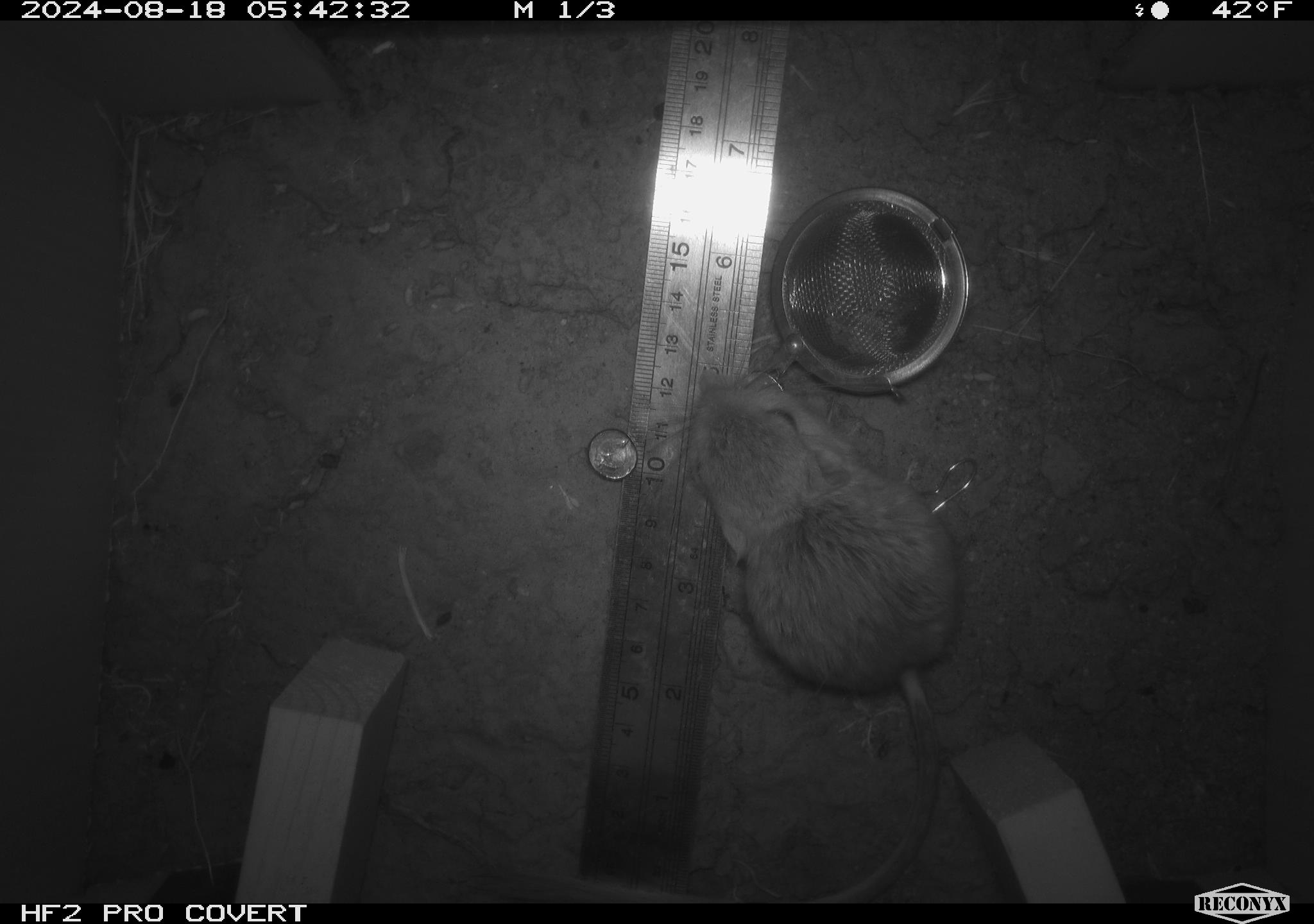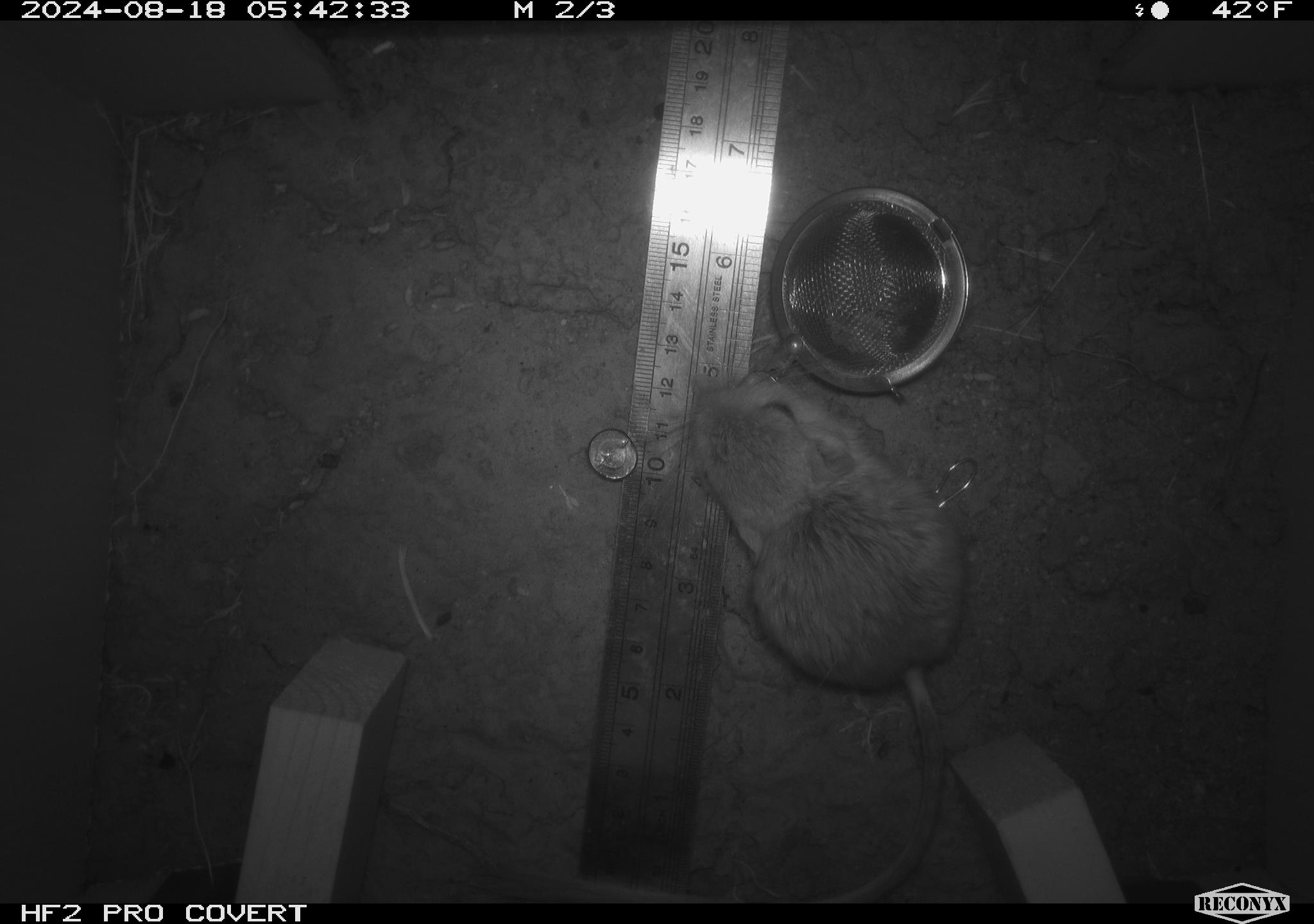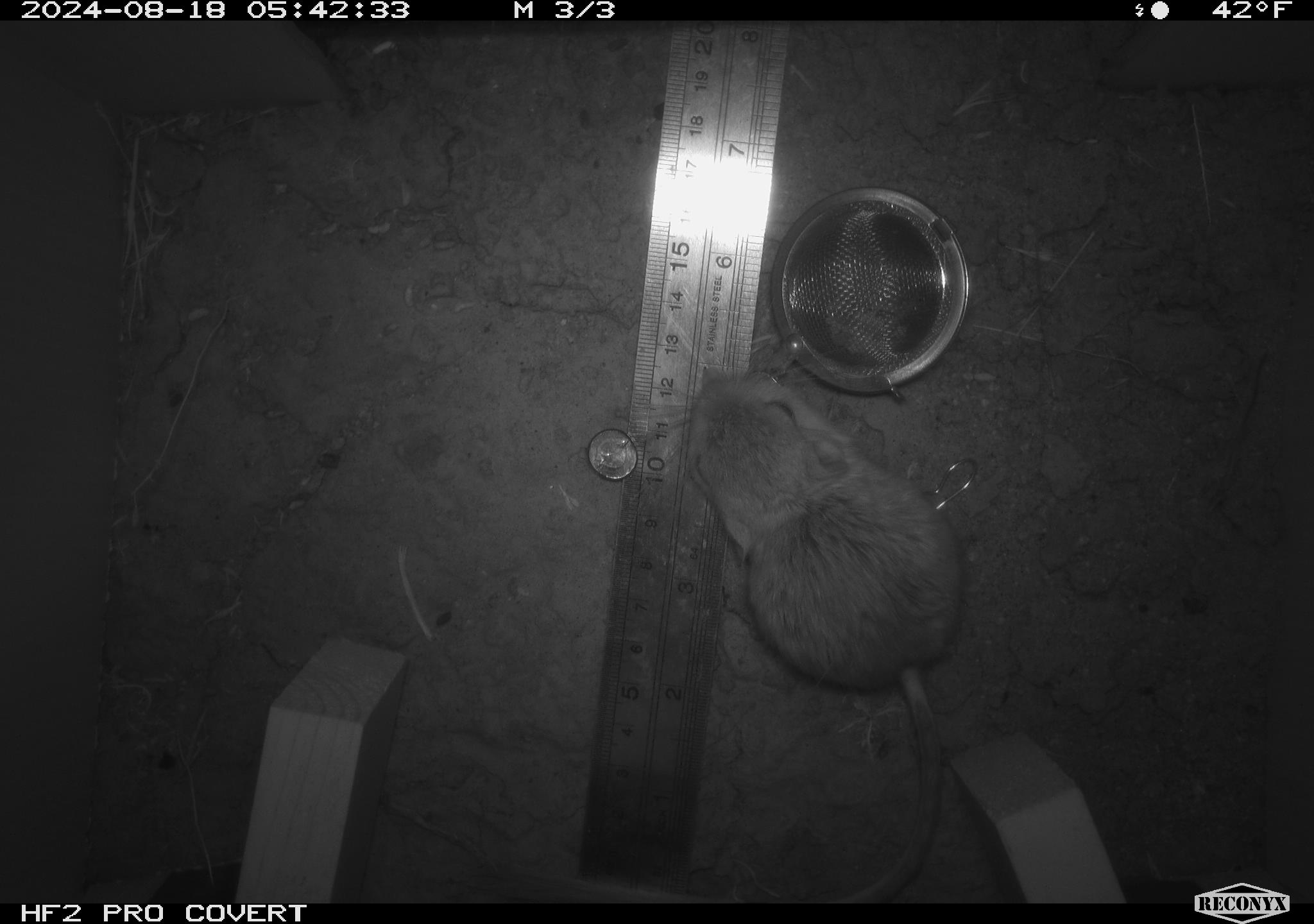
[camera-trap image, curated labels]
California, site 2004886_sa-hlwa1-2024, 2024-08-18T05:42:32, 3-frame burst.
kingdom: Animalia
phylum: Chordata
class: Mammalia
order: Rodentia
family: Heteromyidae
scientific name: Heteromyidae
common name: kangaroo rats and pocket mice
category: heteromyidae family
Heteromyidae family (kangaroo rats and pocket mice) (Heteromyidae).